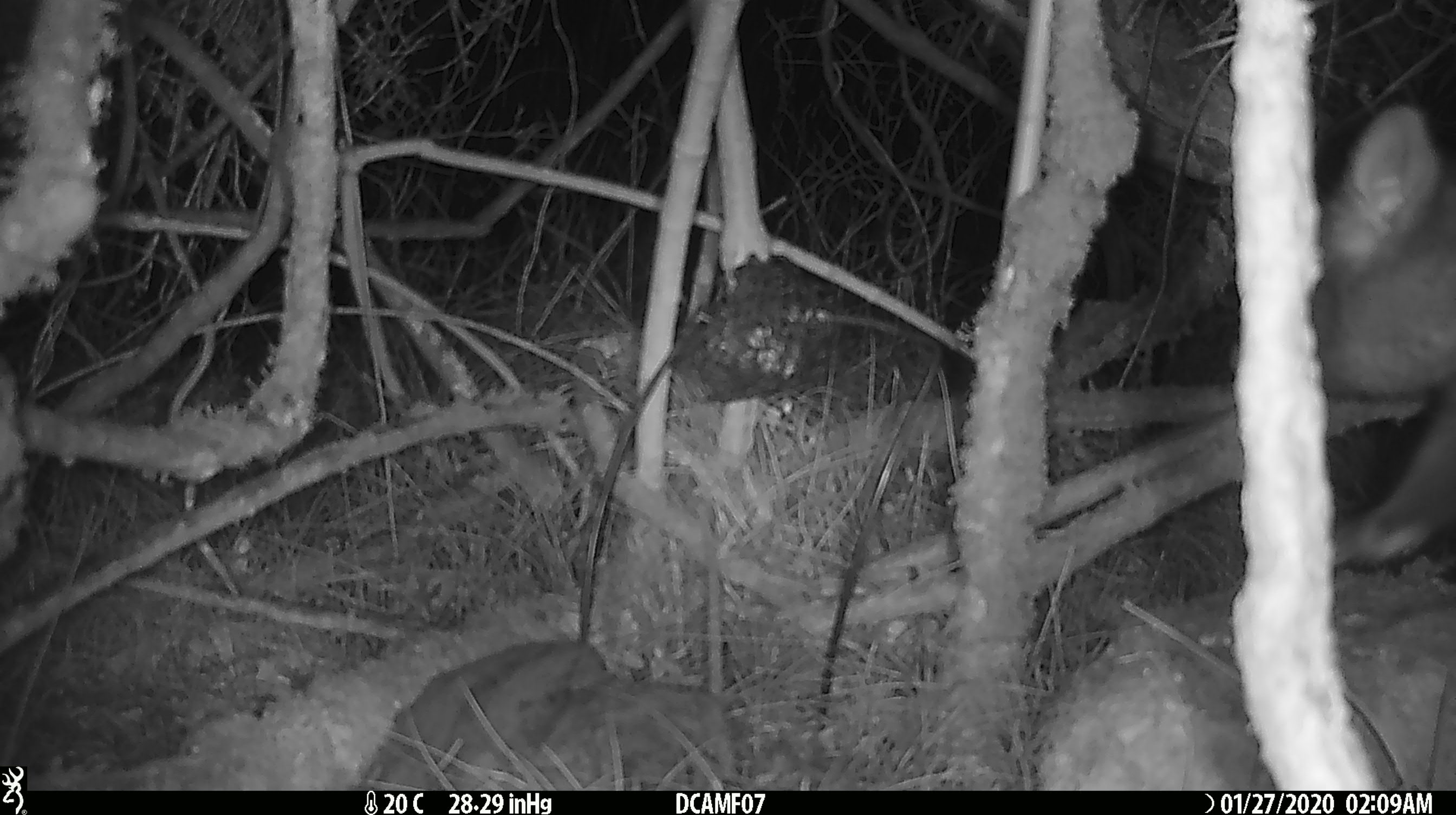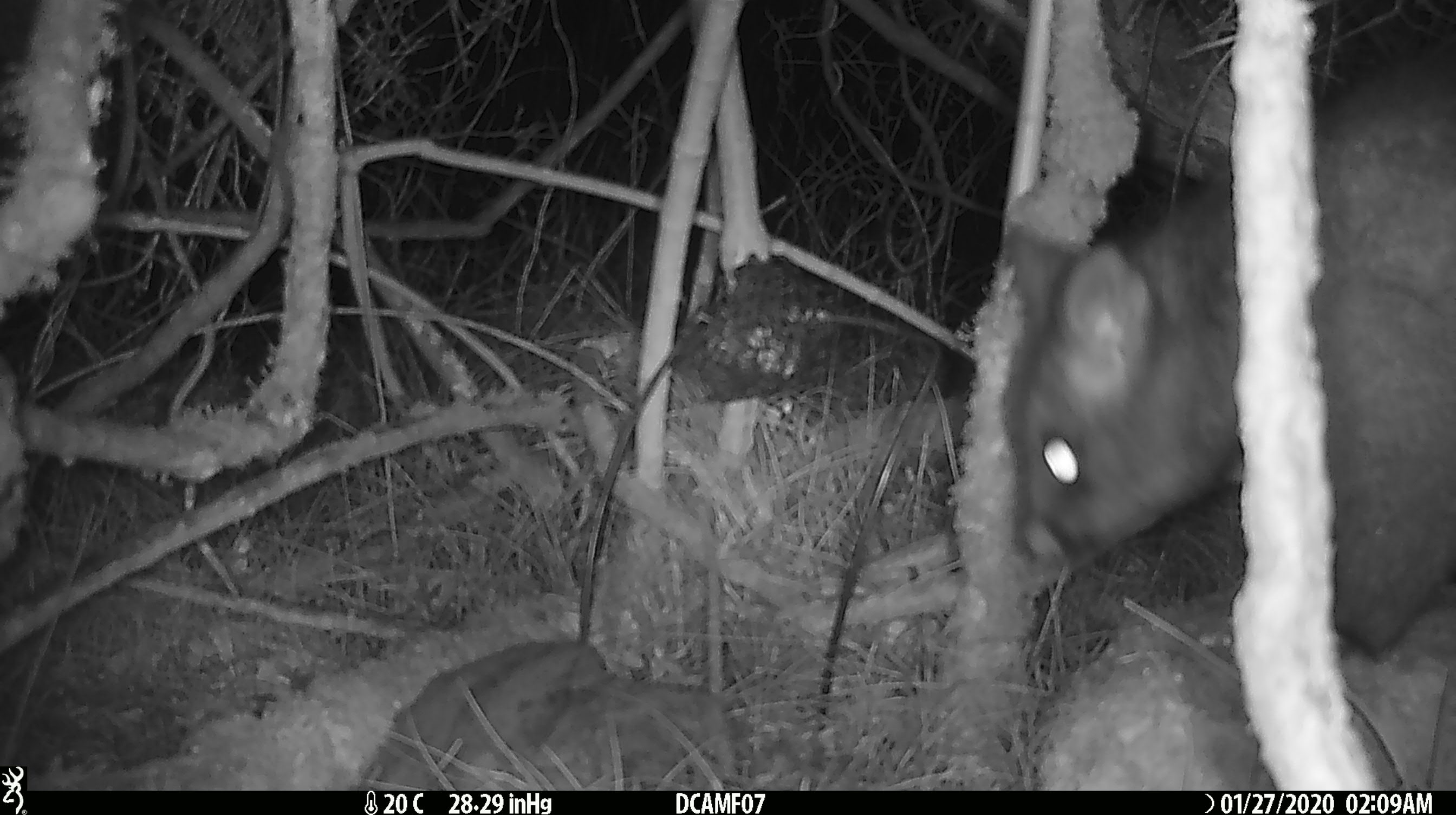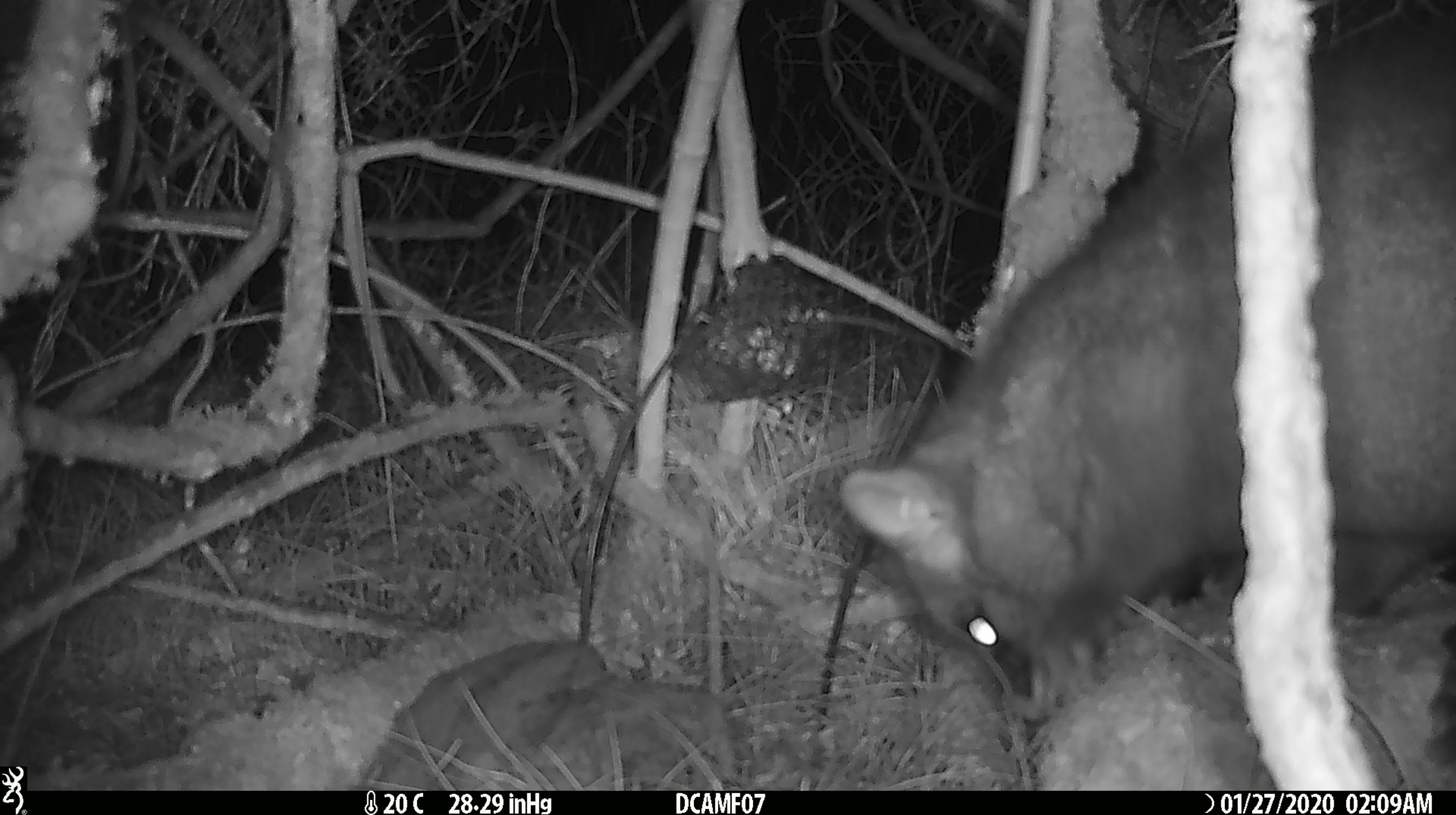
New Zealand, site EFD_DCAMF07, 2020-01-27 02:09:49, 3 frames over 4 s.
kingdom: Animalia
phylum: Chordata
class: Mammalia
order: Diprotodontia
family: Phalangeridae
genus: Trichosurus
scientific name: Trichosurus vulpecula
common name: common brushtail possum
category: possum